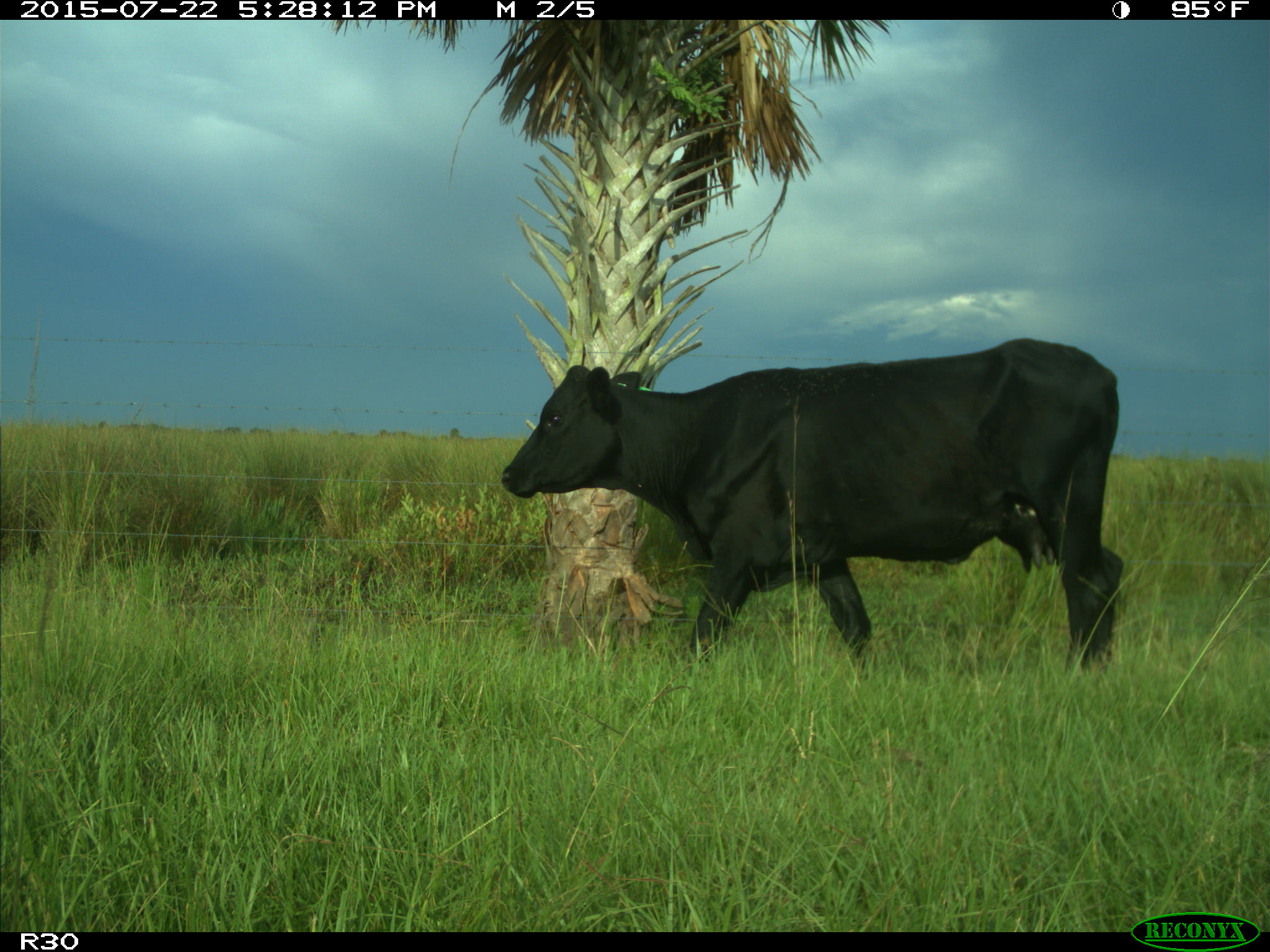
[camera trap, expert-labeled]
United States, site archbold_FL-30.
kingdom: Animalia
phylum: Chordata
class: Mammalia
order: Artiodactyla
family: Bovidae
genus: Bos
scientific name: Bos taurus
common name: domestic cow